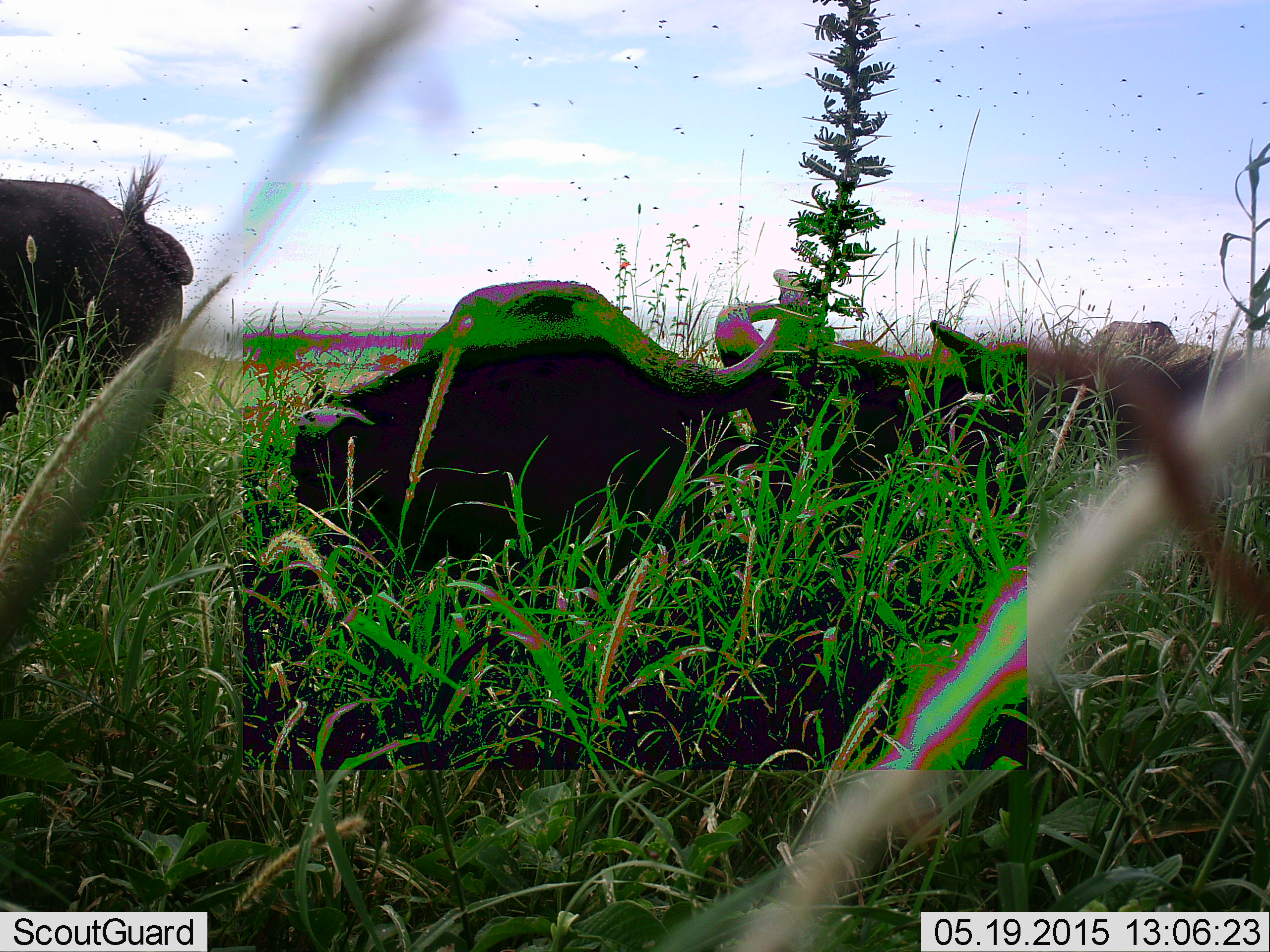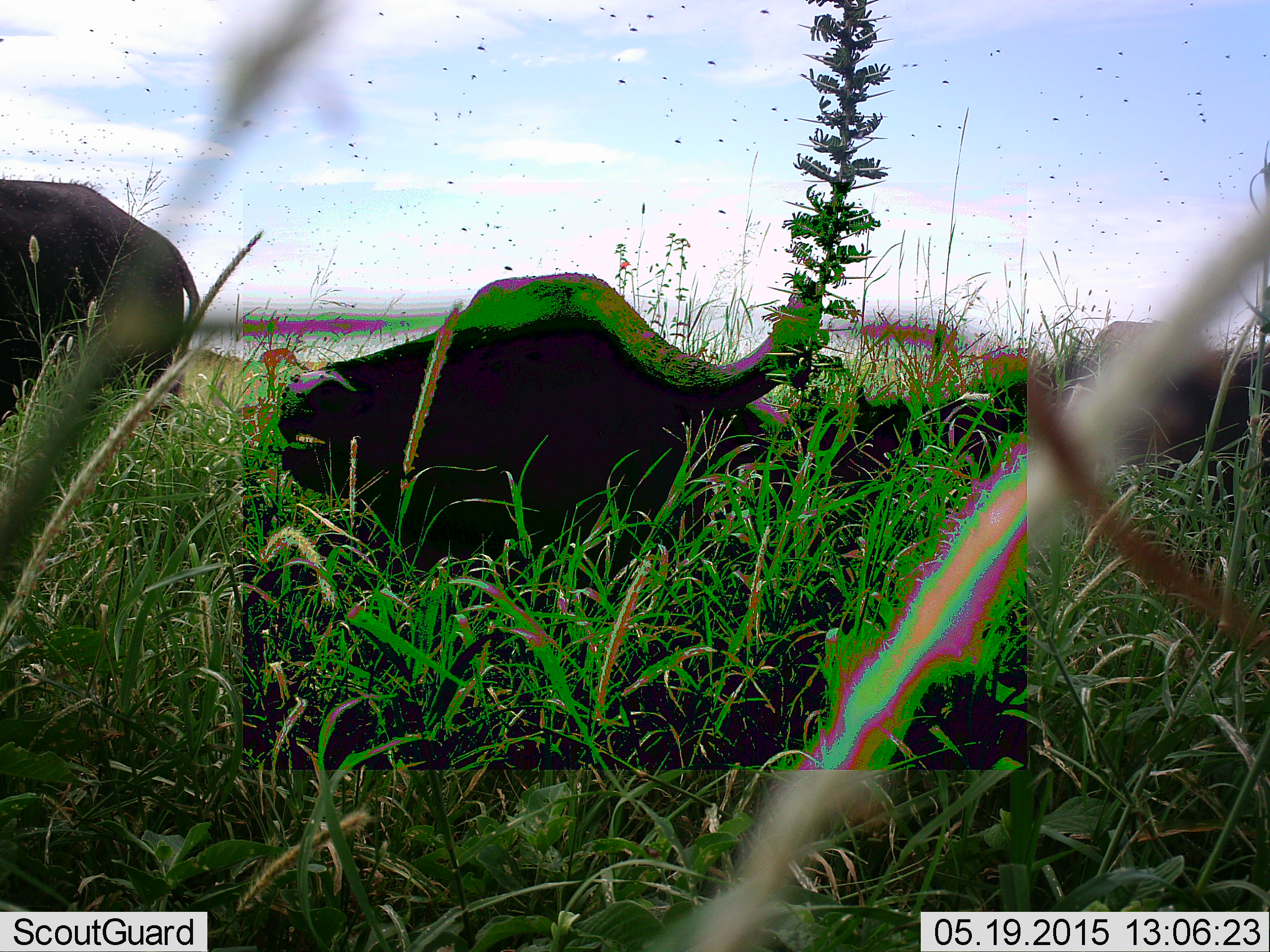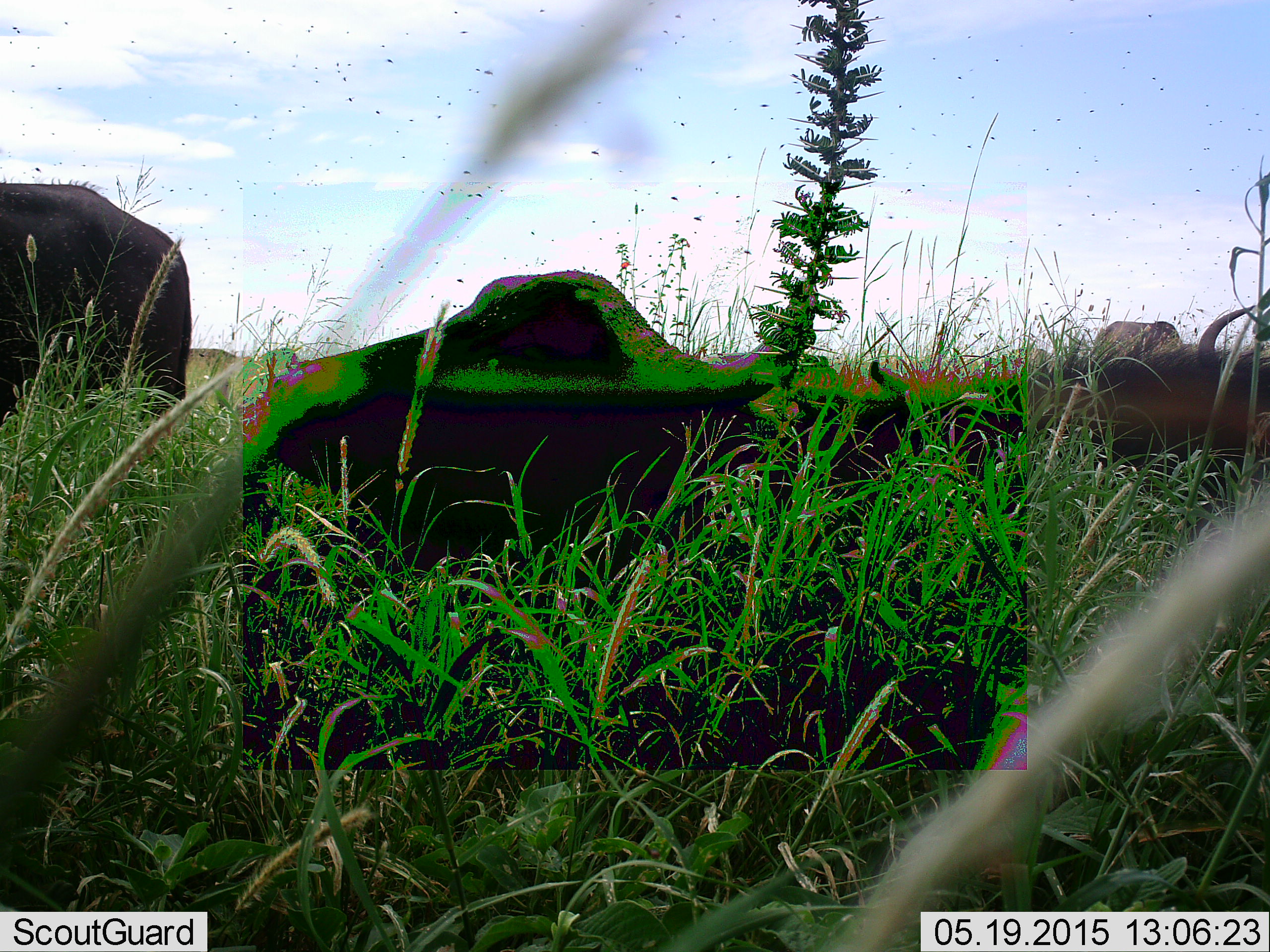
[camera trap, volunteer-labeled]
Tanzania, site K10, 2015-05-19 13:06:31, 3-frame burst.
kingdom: Animalia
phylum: Chordata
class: Mammalia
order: Artiodactyla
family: Bovidae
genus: Syncerus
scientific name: Syncerus caffer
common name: cape buffalo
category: buffalo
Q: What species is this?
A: Buffalo (cape buffalo) (Syncerus caffer).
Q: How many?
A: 3.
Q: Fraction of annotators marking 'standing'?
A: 73%.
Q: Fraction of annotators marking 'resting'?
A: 73%.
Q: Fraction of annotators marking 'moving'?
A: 9%.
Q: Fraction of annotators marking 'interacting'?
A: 0%.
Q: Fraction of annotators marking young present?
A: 0%.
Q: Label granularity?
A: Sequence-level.